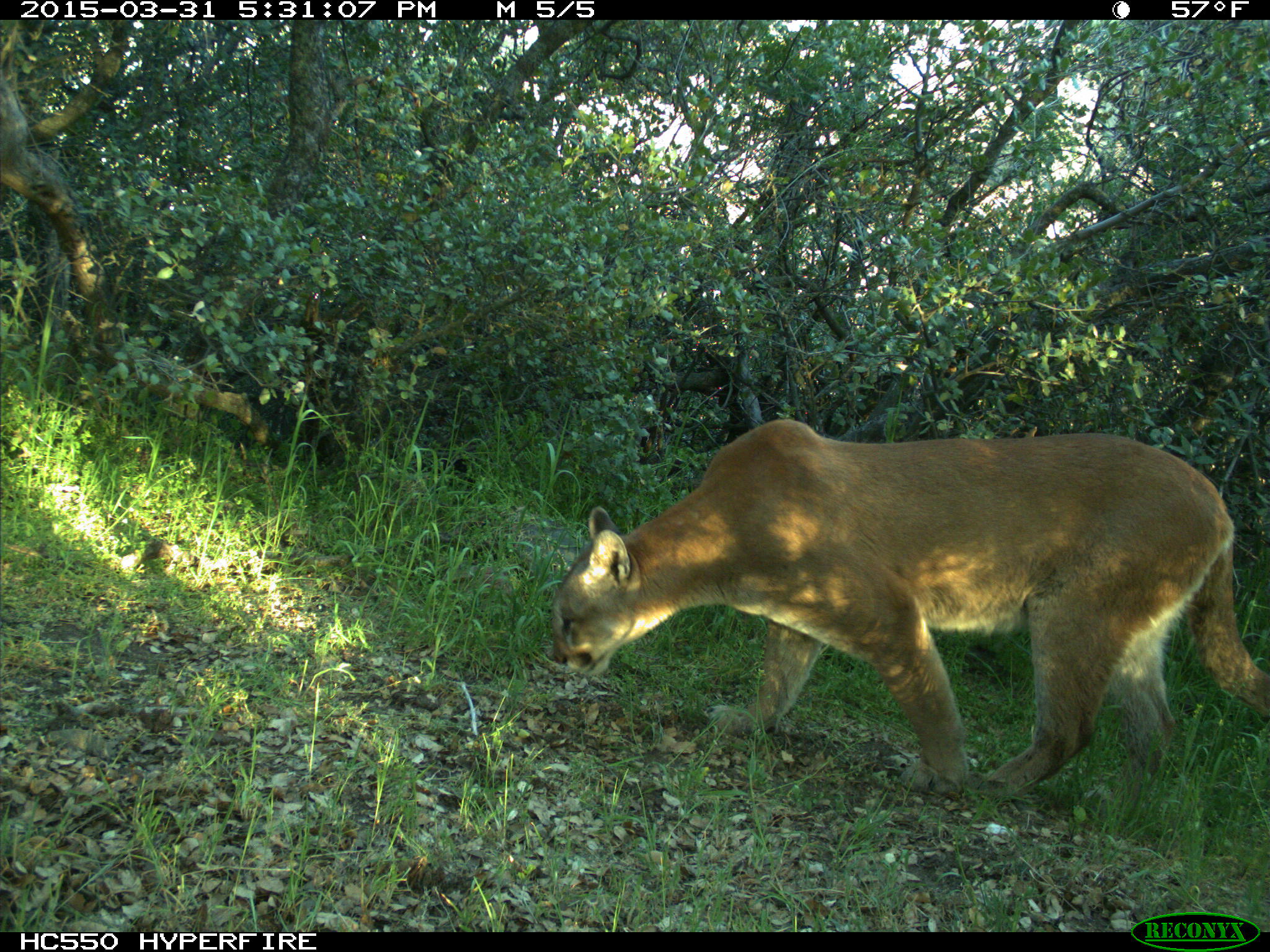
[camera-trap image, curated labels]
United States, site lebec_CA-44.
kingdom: Animalia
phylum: Chordata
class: Mammalia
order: Carnivora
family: Felidae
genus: Puma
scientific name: Puma concolor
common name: mountain lion